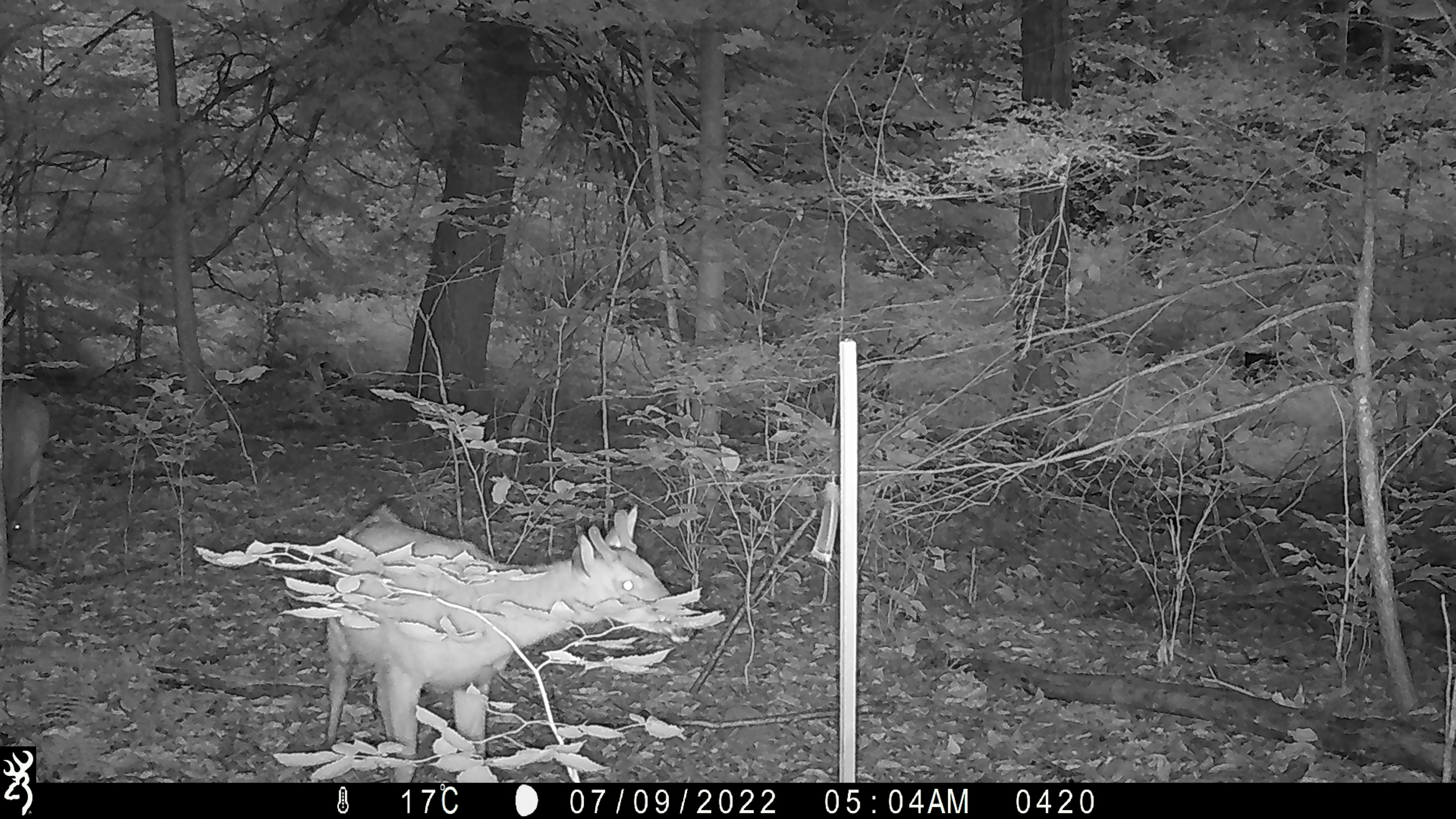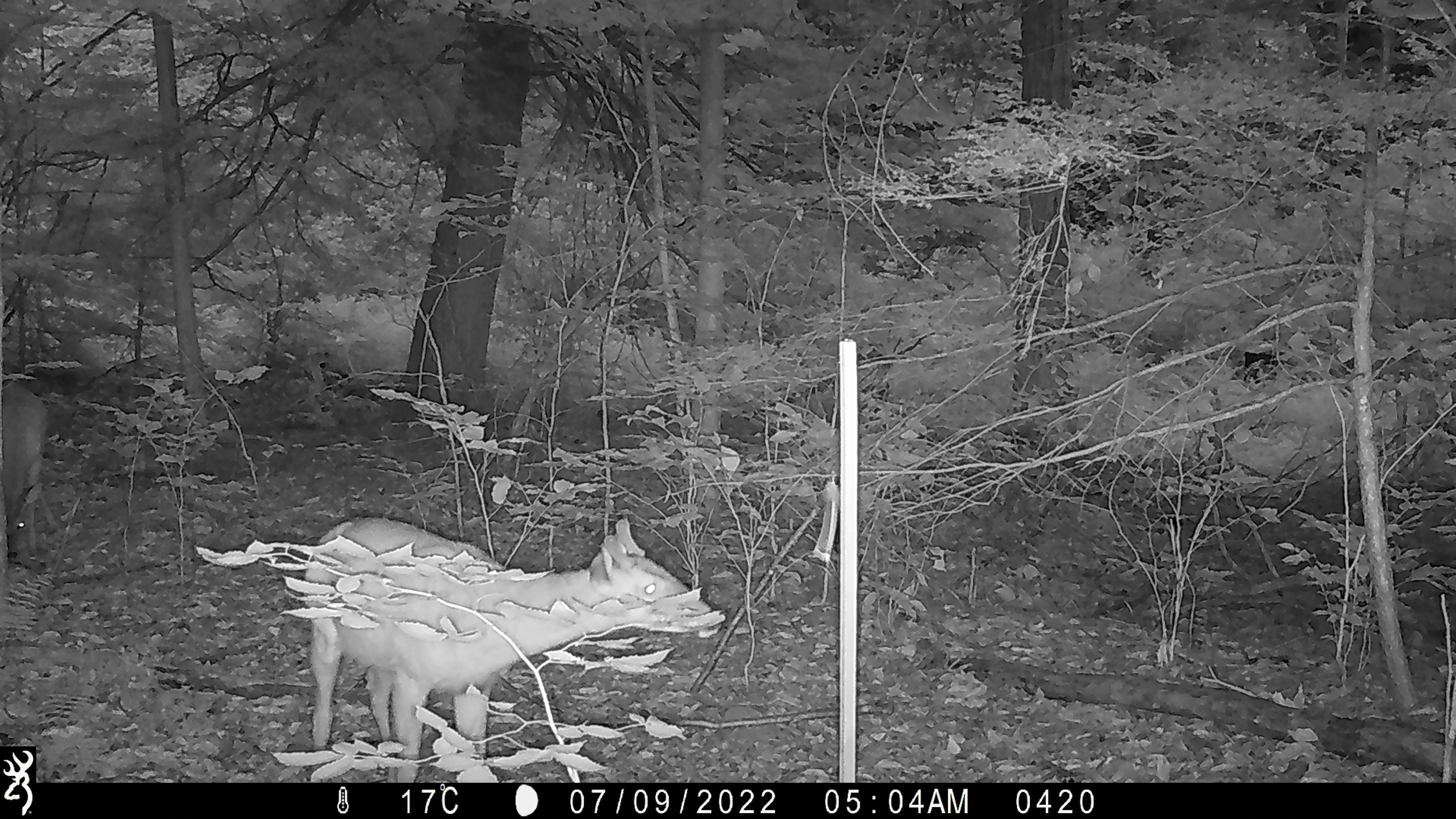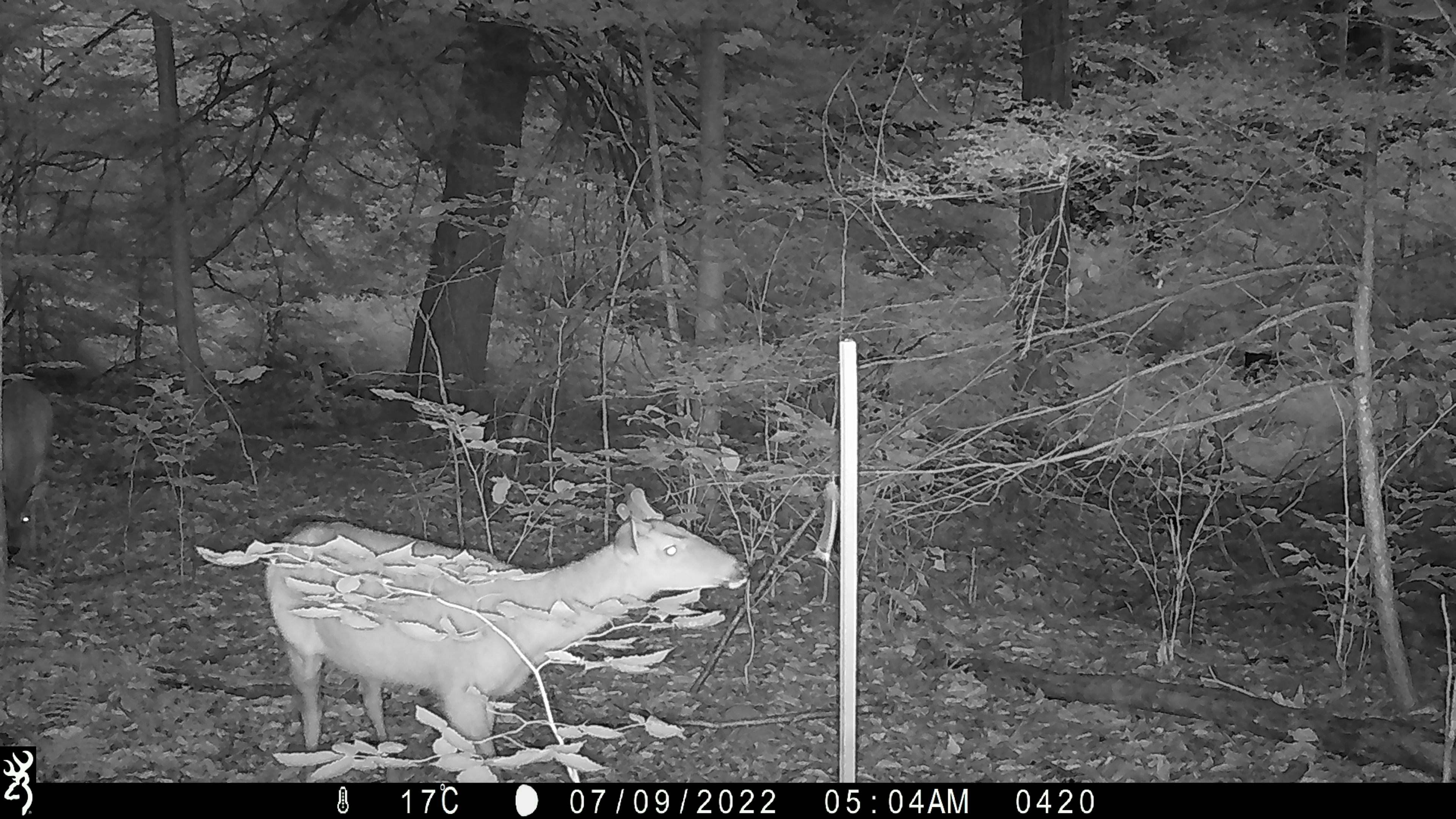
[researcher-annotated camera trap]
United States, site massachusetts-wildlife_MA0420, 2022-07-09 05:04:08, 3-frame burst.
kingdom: Animalia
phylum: Chordata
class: Mammalia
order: Artiodactyla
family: Cervidae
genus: Odocoileus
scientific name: Odocoileus virginianus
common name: white-tailed deer